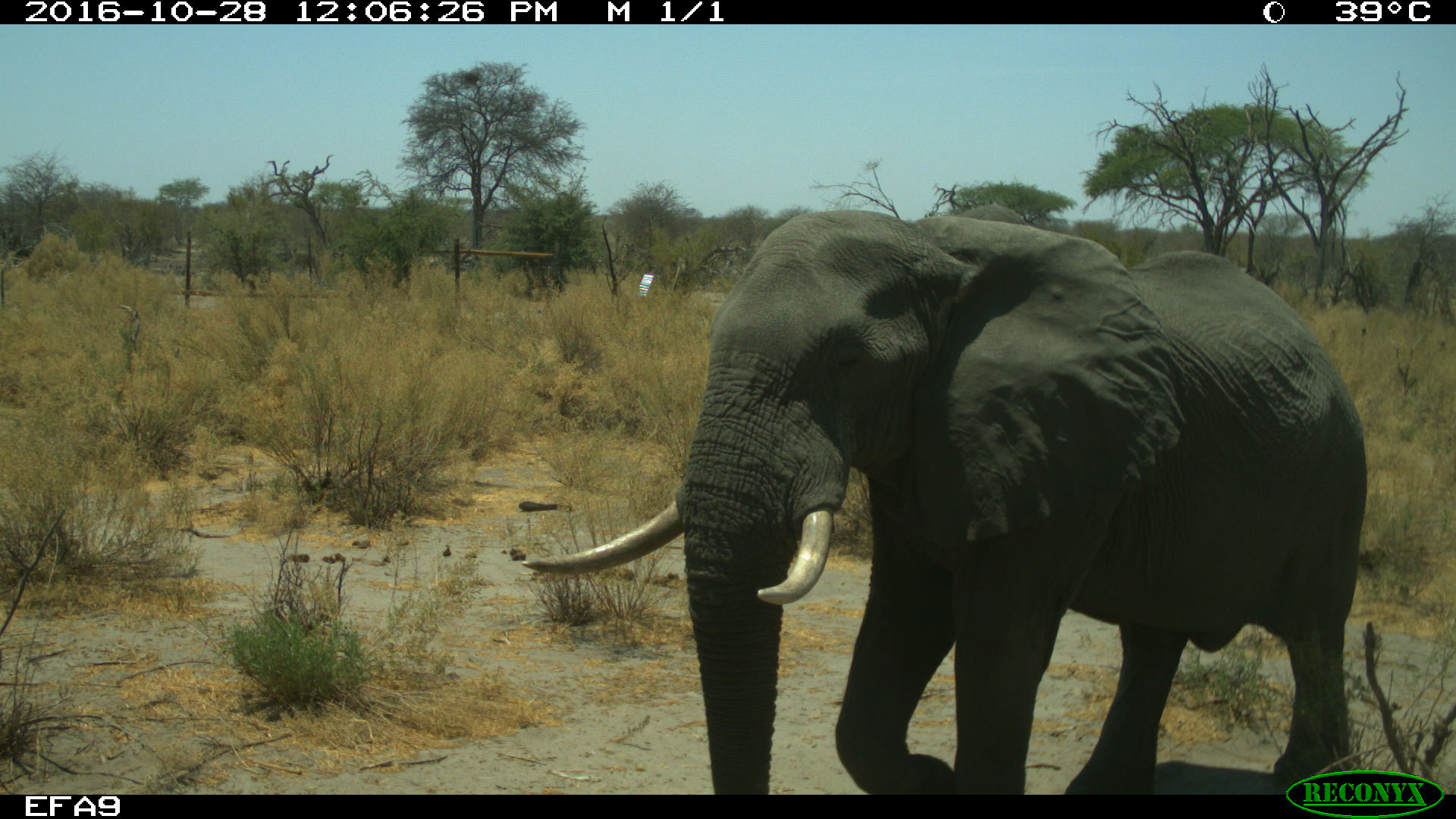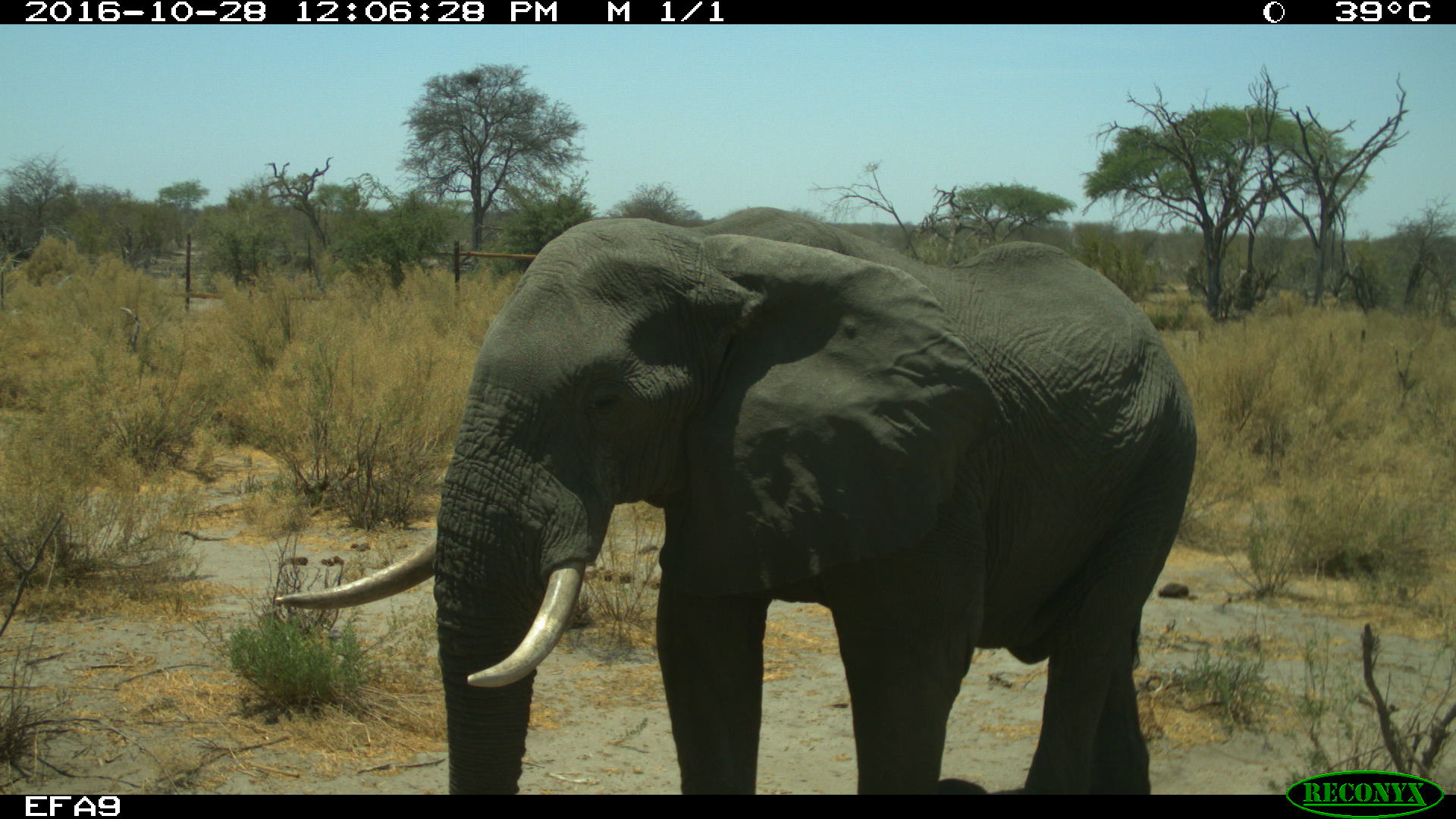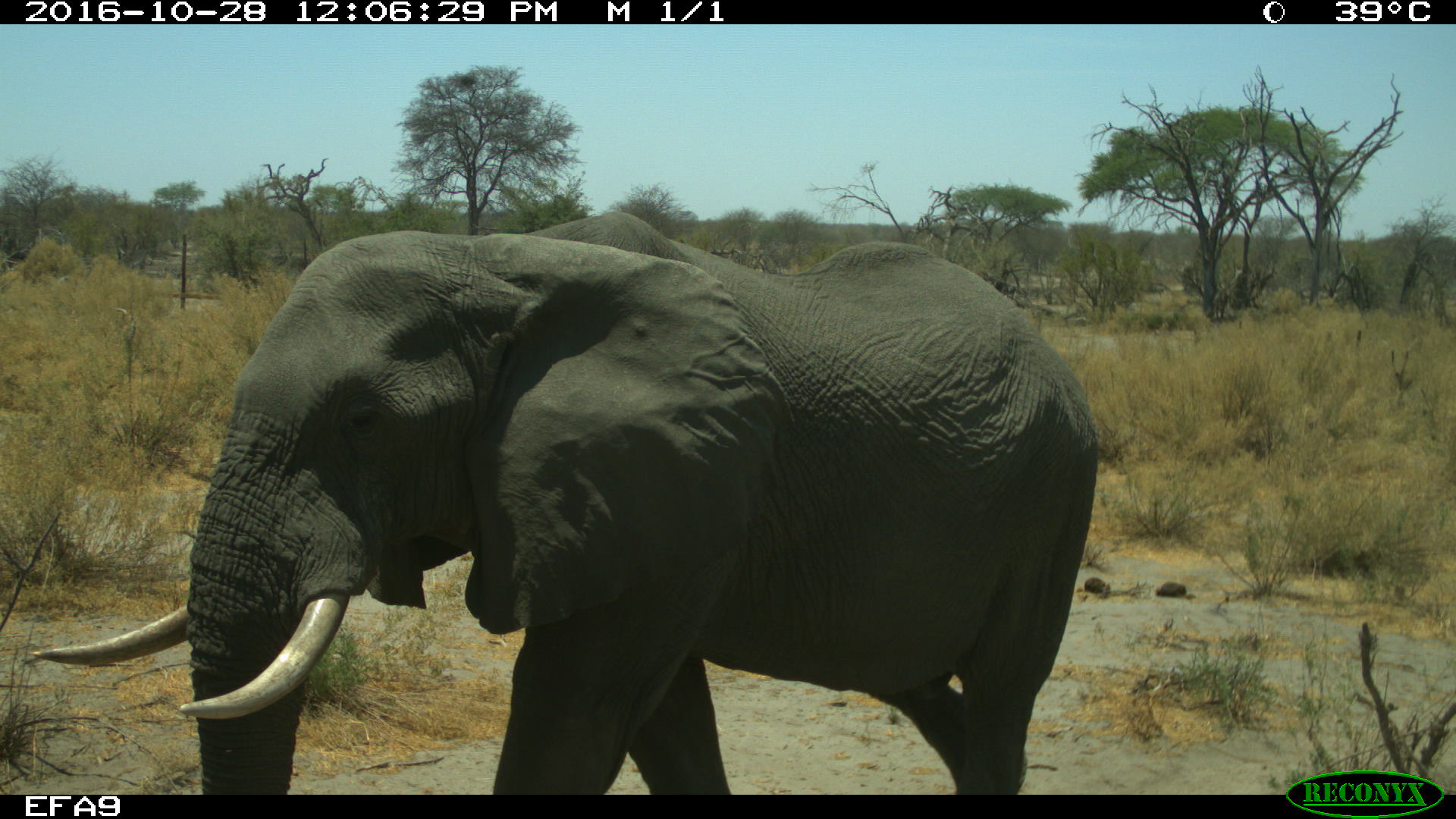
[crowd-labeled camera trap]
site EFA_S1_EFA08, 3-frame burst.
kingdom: Animalia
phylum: Chordata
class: Mammalia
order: Proboscidea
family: Elephantidae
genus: Loxodonta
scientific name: Loxodonta africana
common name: african bush elephant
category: elephant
Elephant (african bush elephant) (Loxodonta africana), count 1. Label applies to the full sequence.